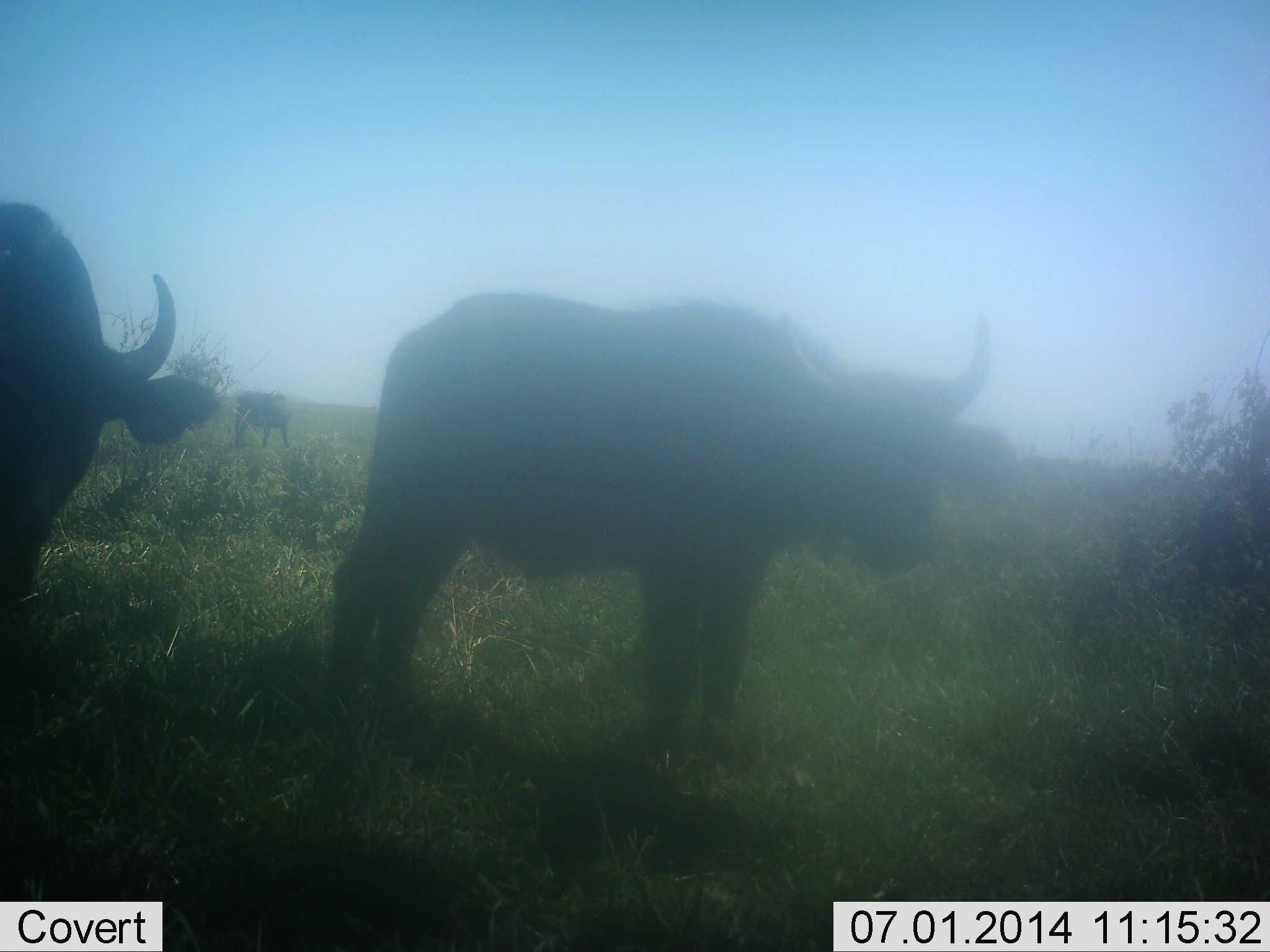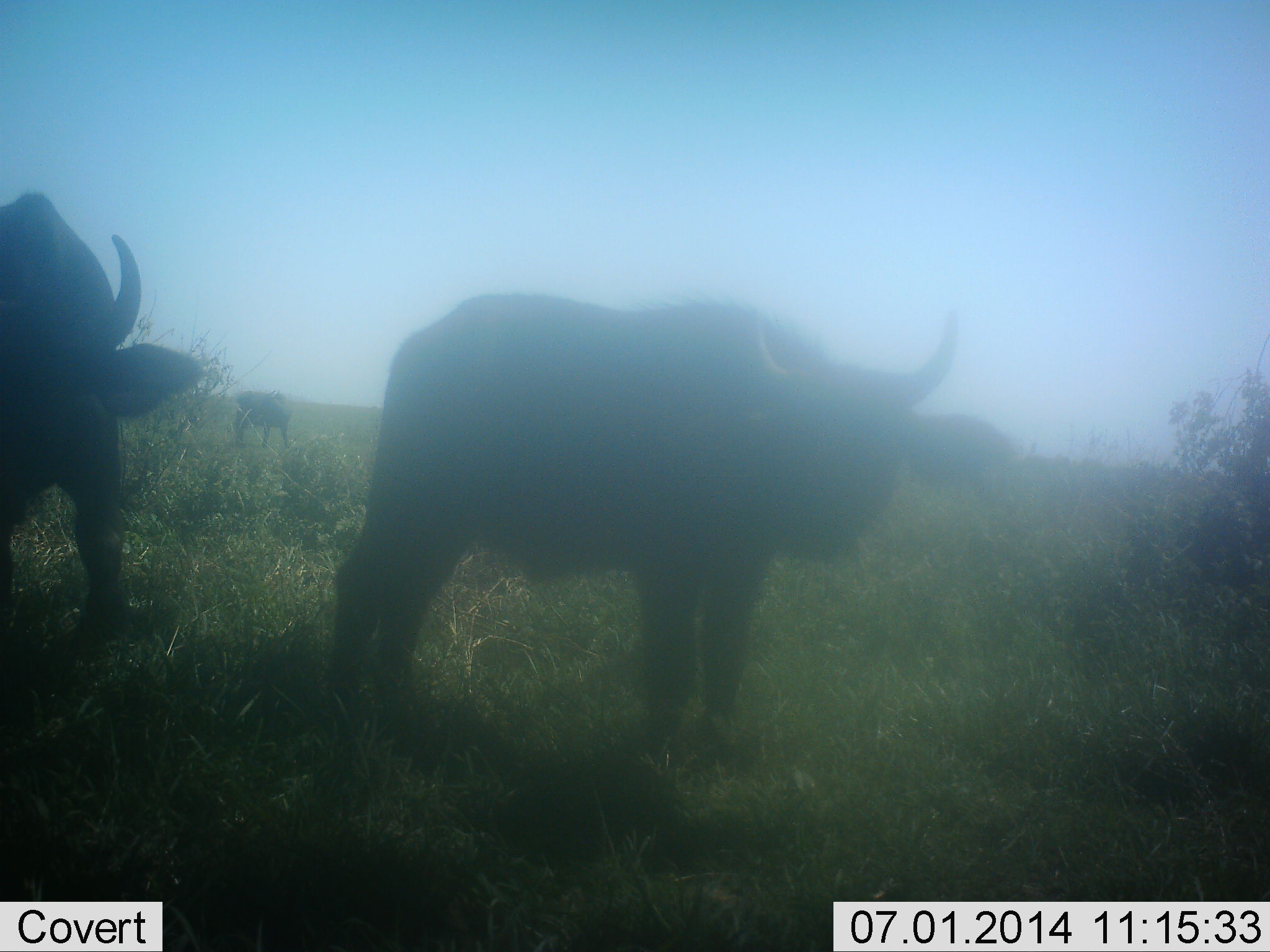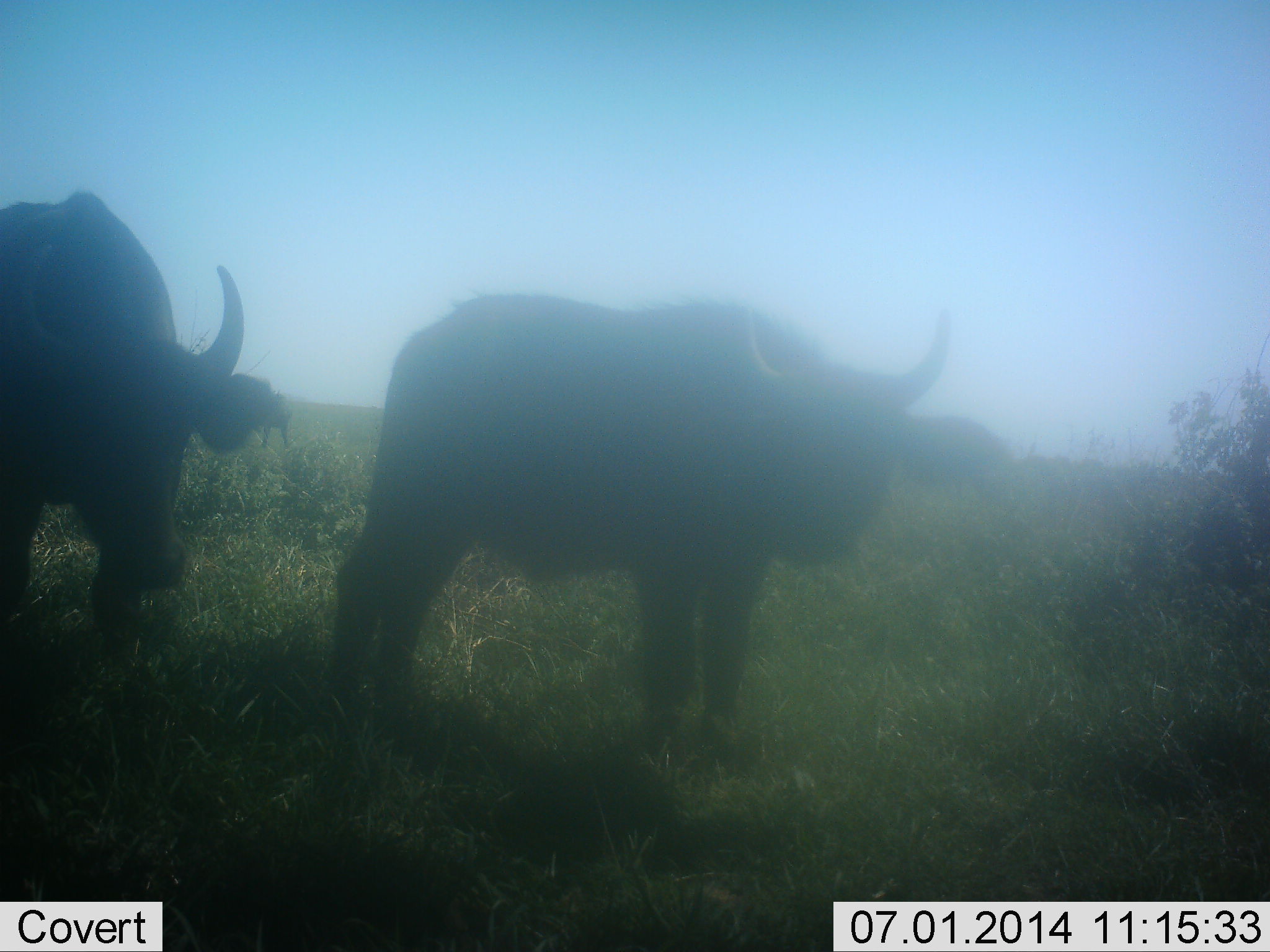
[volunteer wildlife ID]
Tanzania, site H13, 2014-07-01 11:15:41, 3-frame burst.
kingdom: Animalia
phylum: Chordata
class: Mammalia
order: Artiodactyla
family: Bovidae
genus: Syncerus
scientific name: Syncerus caffer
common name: cape buffalo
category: buffalo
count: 3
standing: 100%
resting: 0%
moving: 10%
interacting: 0%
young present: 10%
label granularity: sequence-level